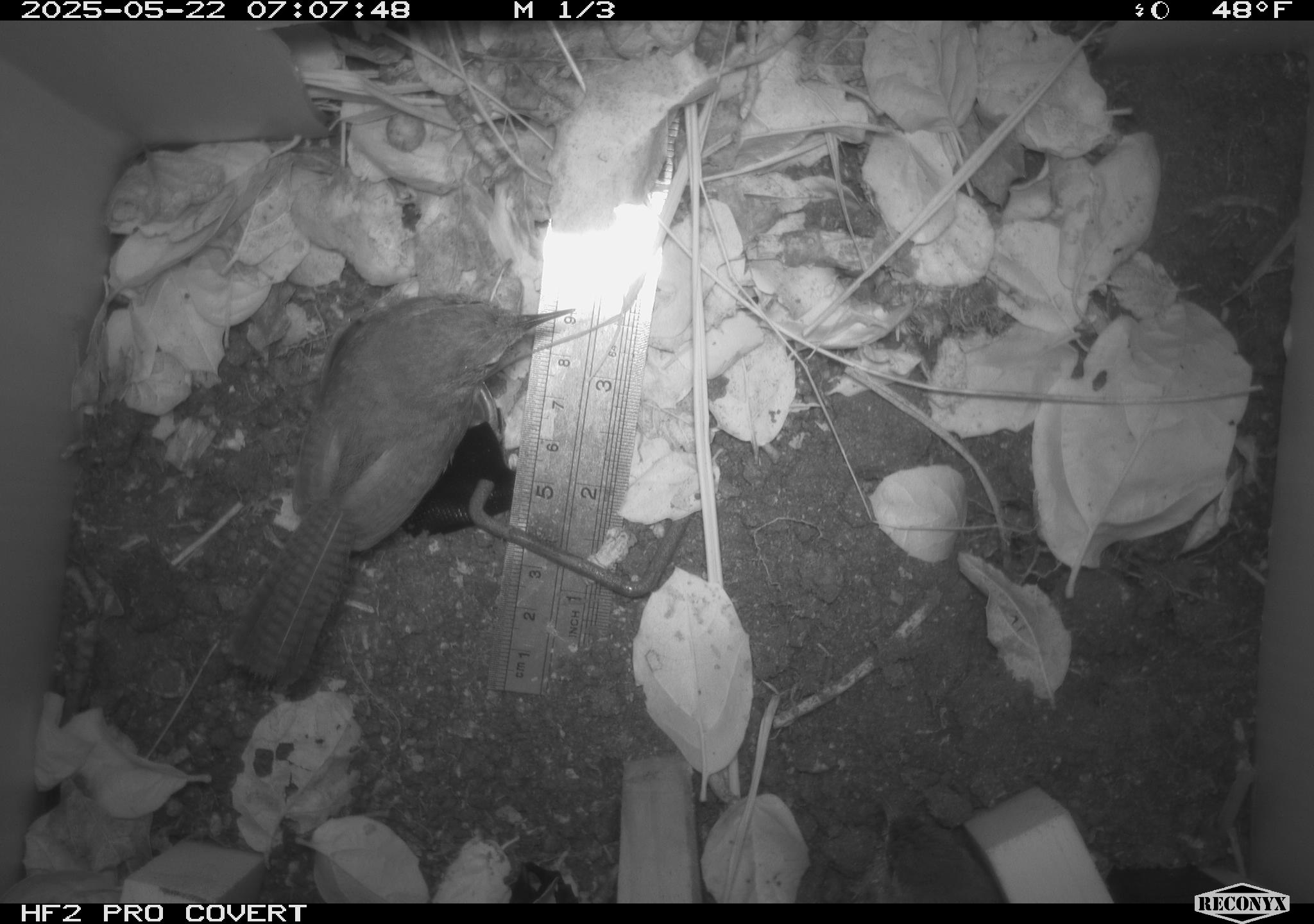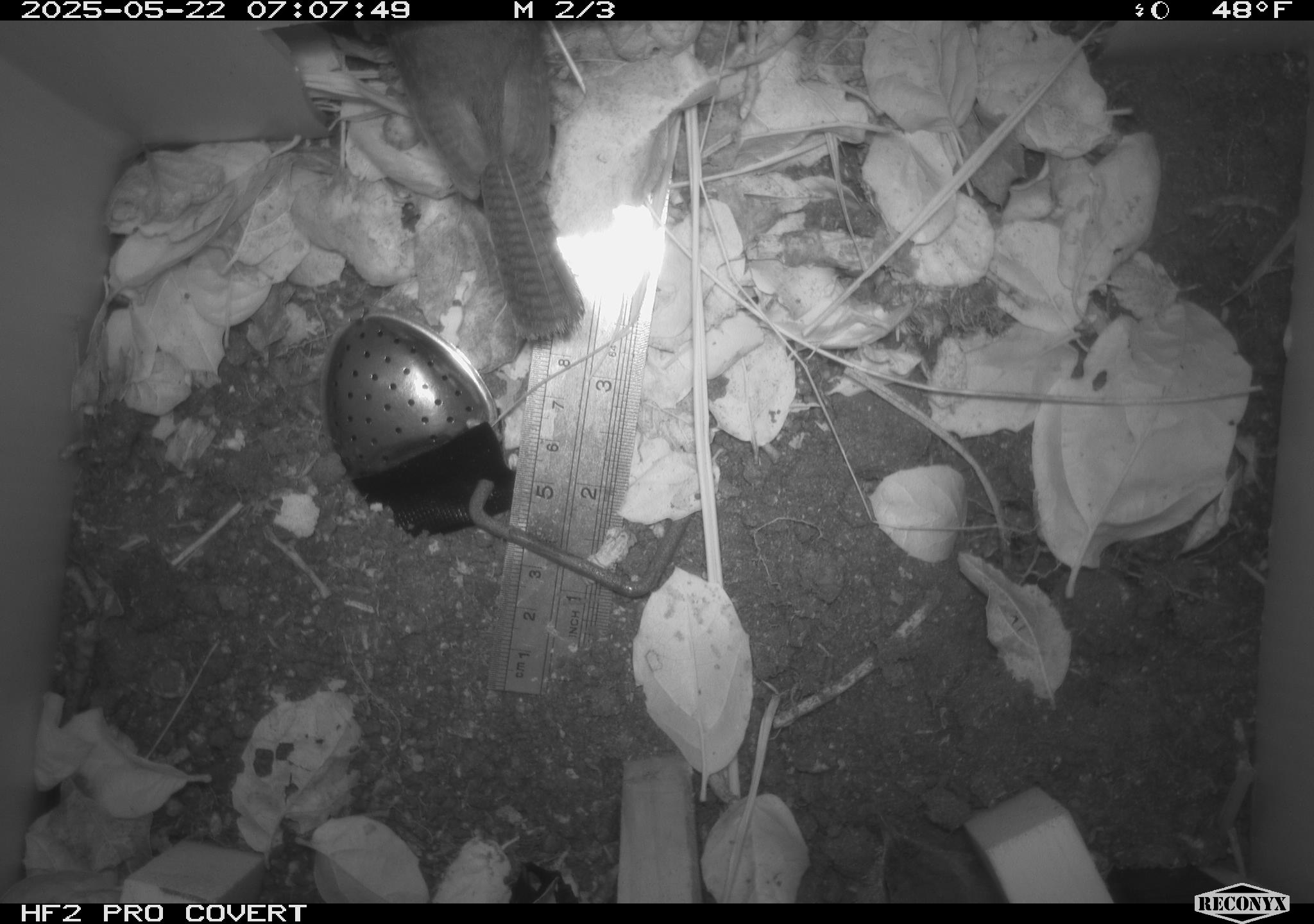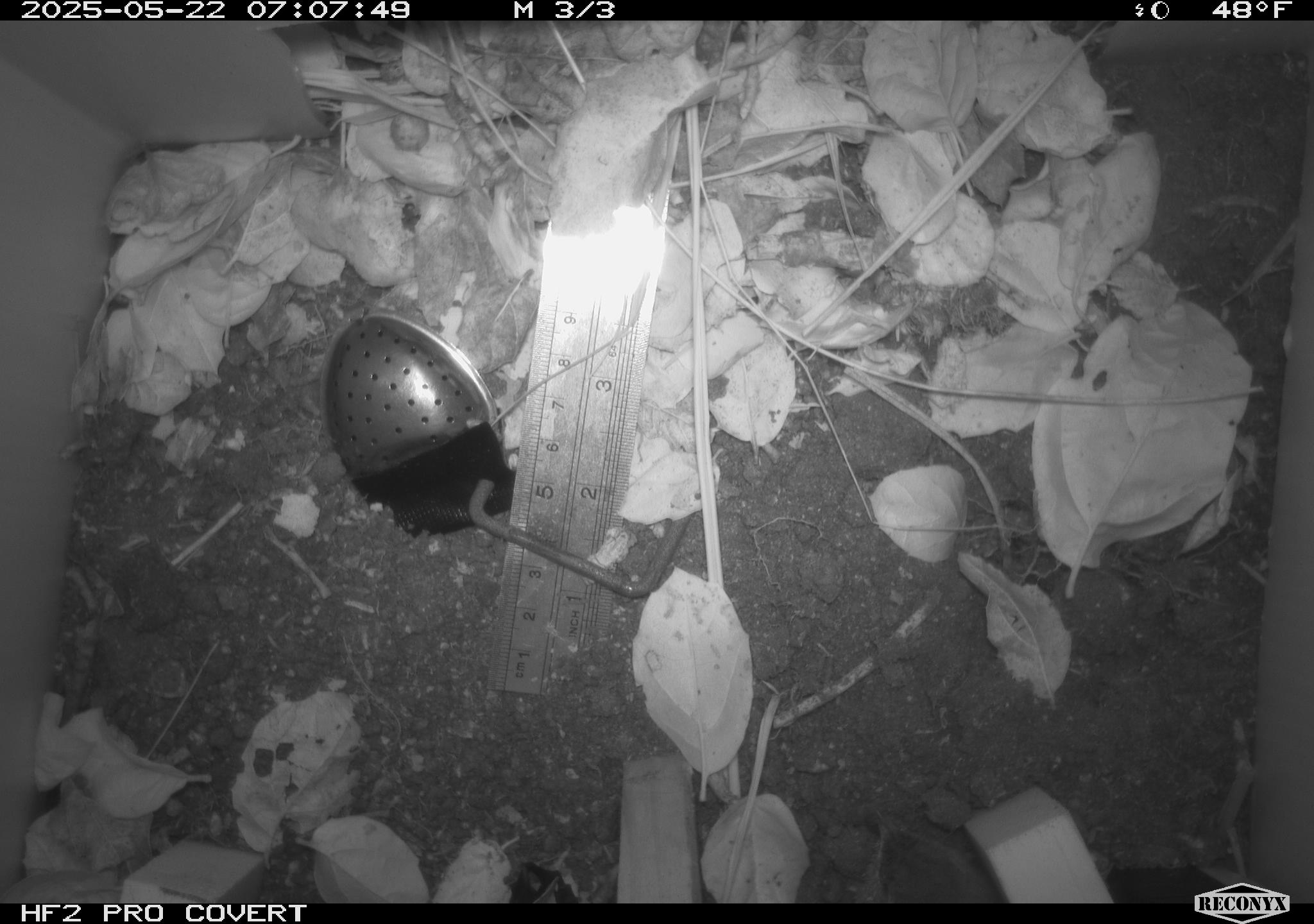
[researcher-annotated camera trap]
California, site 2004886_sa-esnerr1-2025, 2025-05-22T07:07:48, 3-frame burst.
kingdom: Animalia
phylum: Chordata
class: Aves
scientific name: Aves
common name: bird